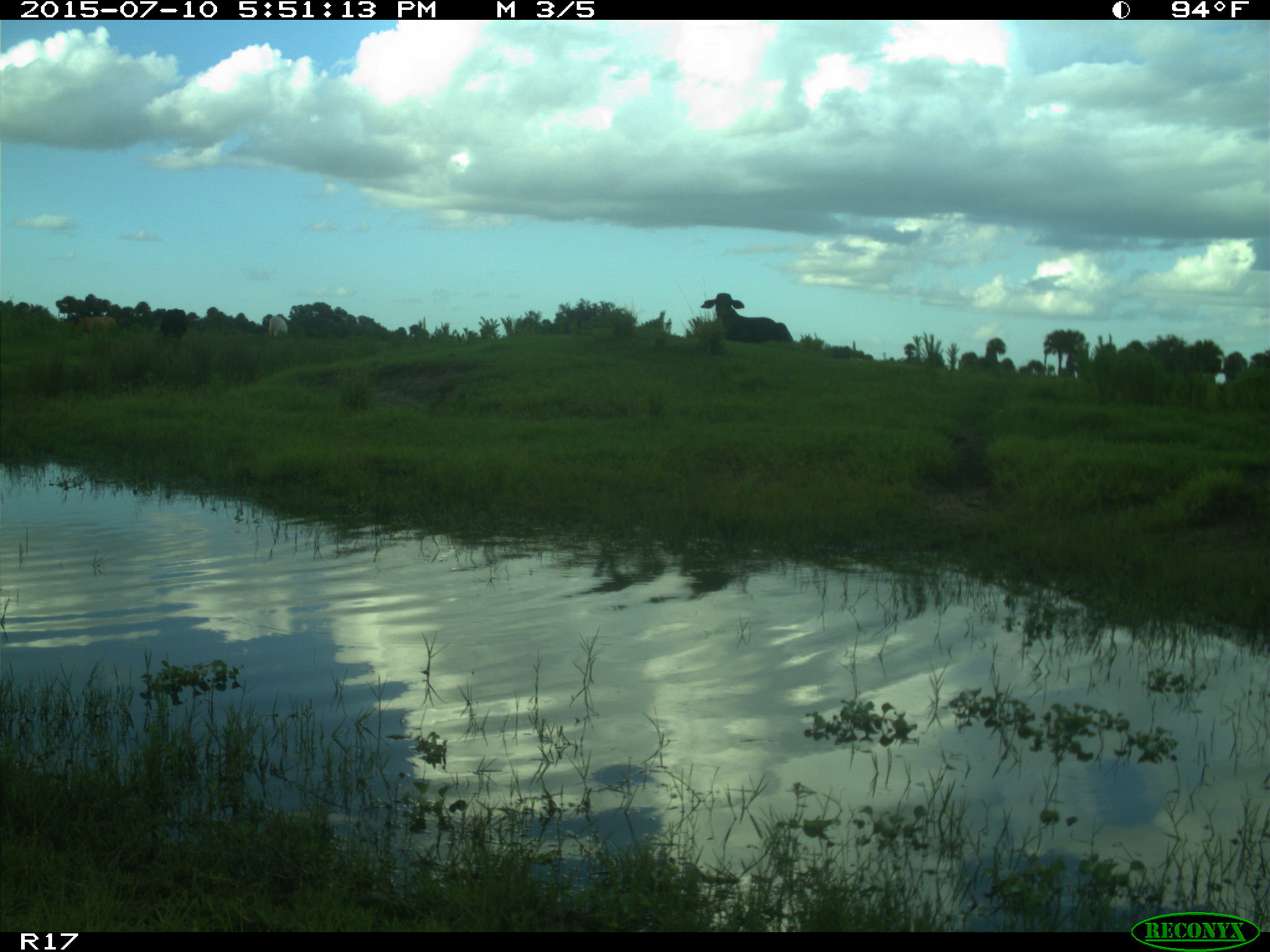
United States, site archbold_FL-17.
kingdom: Animalia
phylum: Chordata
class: Mammalia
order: Artiodactyla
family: Bovidae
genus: Bos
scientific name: Bos taurus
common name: domestic cow